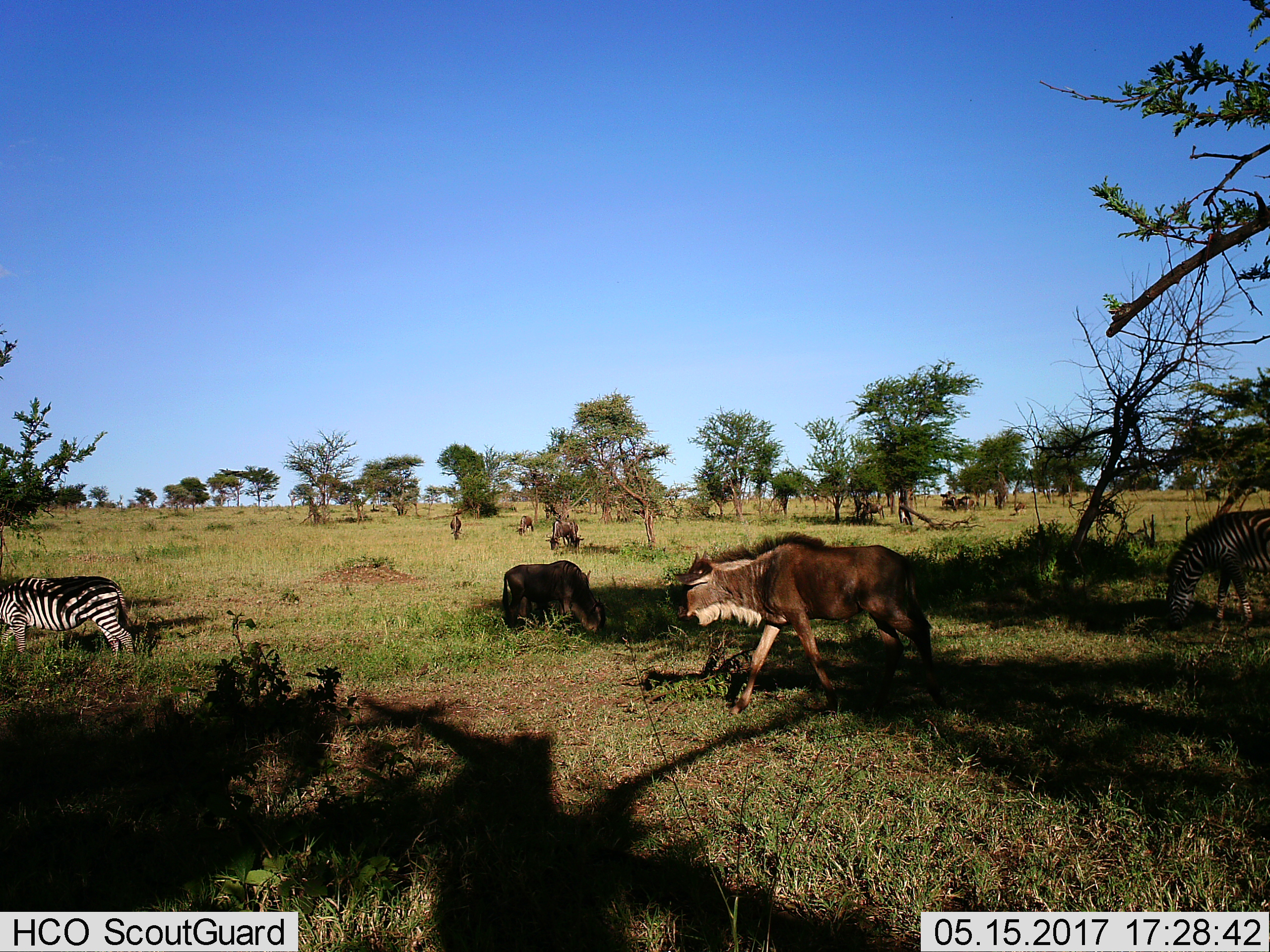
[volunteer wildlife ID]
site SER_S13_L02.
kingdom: Animalia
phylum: Chordata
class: Mammalia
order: Artiodactyla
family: Bovidae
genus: Connochaetes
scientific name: Connochaetes taurinus taurinus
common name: blue wildebeest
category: wildebeestblue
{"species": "wildebeestblue (blue wildebeest) (Connochaetes taurinus taurinus)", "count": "8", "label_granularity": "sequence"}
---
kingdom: Animalia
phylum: Chordata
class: Mammalia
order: Perissodactyla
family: Equidae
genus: Equus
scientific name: Equus quagga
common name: plains zebra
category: zebraplains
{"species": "zebraplains (plains zebra) (Equus quagga)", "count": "2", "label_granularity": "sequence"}